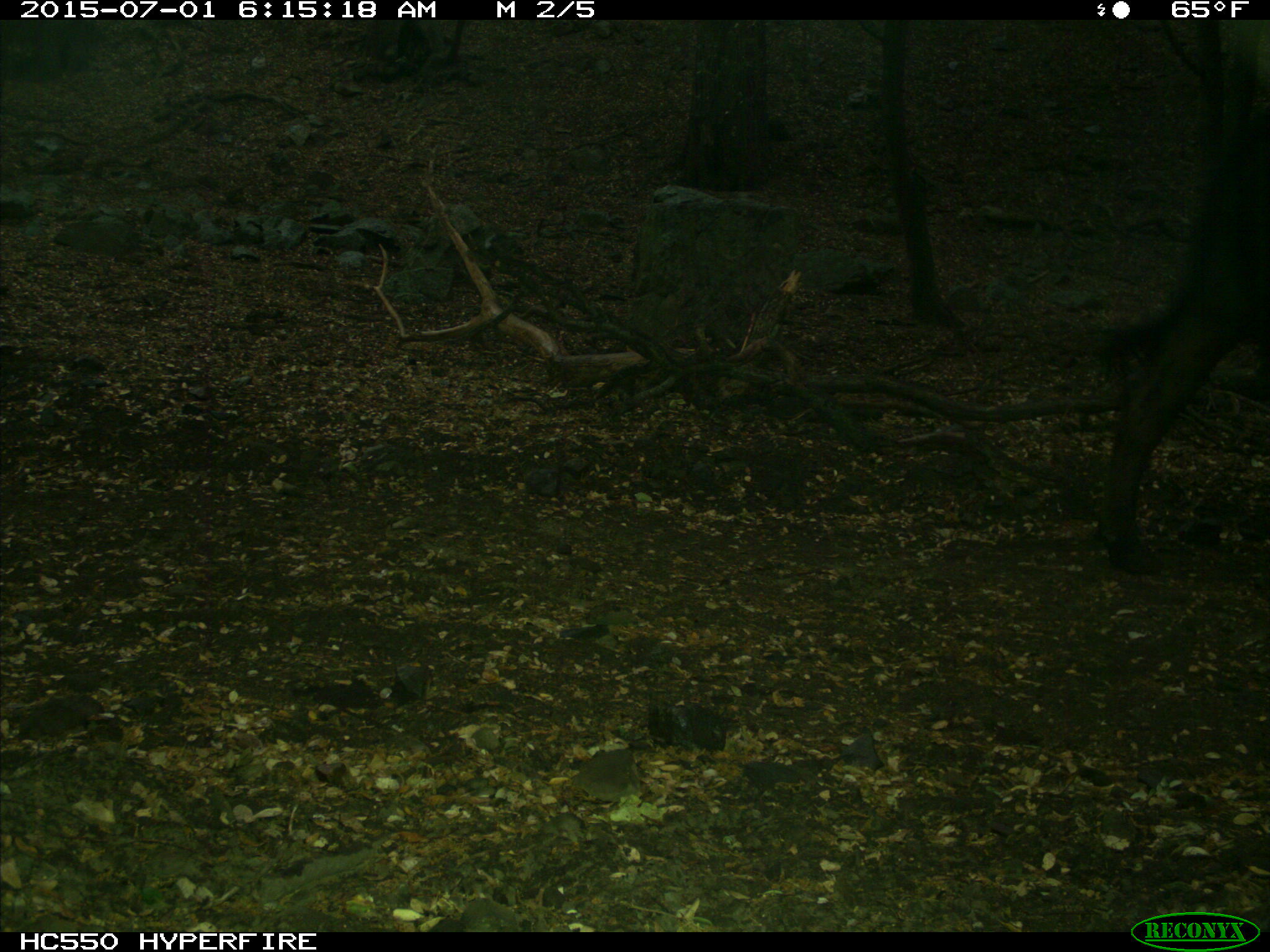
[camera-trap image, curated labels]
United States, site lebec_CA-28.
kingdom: Animalia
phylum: Chordata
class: Mammalia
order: Artiodactyla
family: Bovidae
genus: Bos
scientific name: Bos taurus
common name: domestic cow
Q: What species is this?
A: Bos taurus (domestic cow).